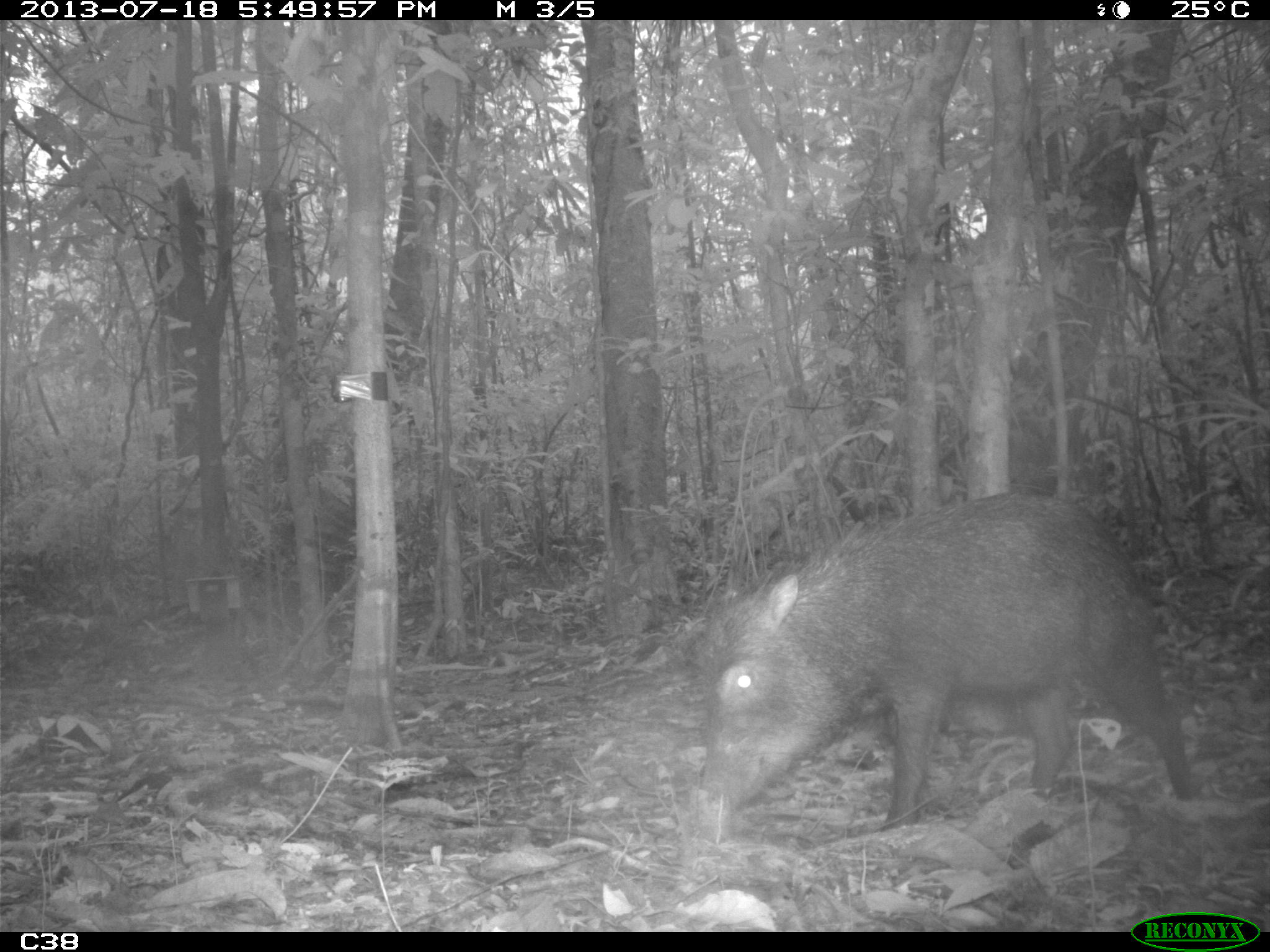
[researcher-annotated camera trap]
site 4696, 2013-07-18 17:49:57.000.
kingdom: Animalia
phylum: Chordata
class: Mammalia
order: Artiodactyla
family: Tayassuidae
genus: Tayassu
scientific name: Tayassu pecari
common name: white-lipped peccary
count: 3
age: adult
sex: male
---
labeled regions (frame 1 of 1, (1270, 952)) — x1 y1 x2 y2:
tayassu pecari: 696 486 1207 836